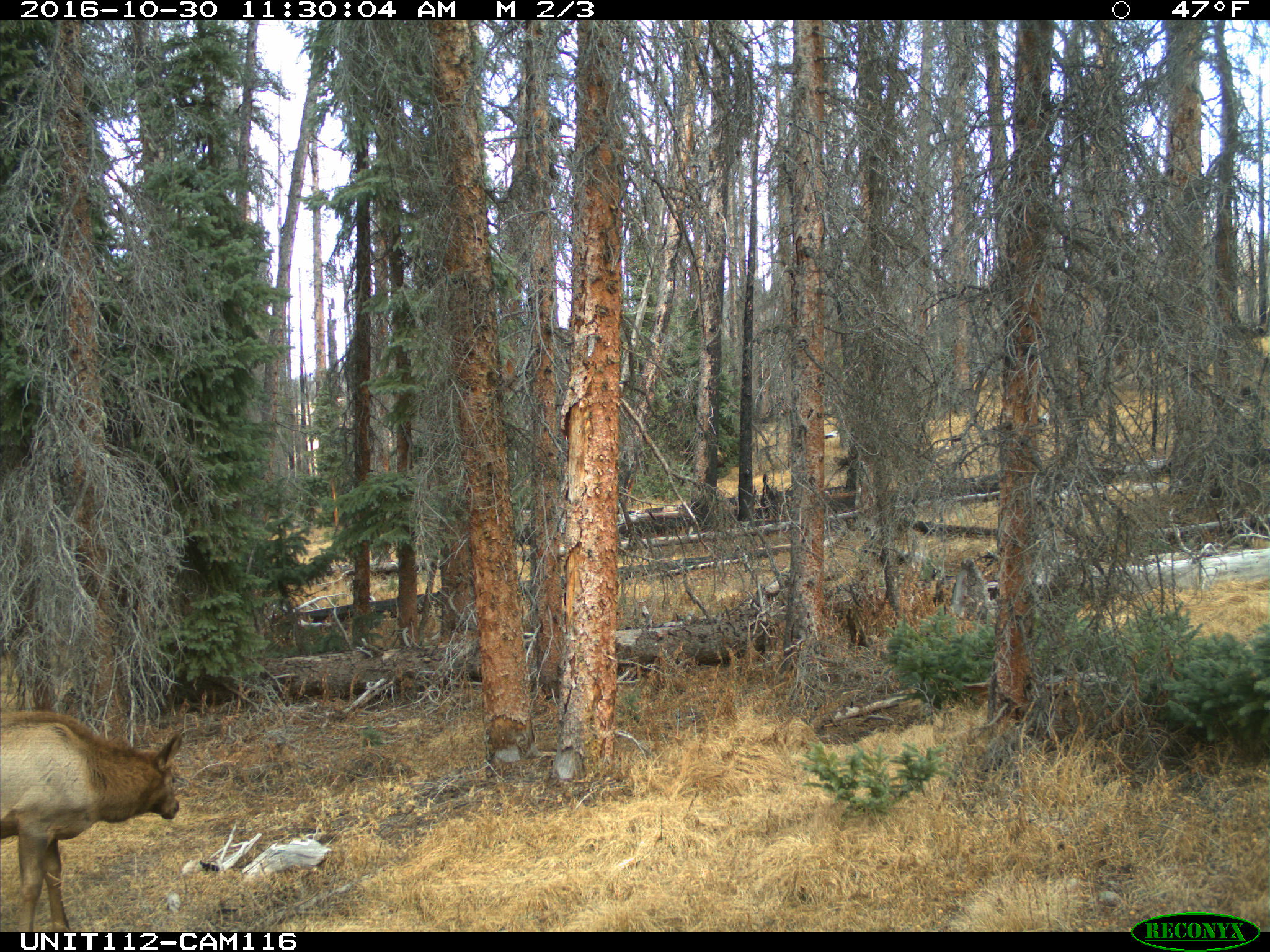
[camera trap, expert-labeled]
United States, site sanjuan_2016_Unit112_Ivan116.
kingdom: Animalia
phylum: Chordata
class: Mammalia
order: Artiodactyla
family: Cervidae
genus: Cervus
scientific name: Cervus elaphus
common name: red deer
Cervus elaphus (red deer).